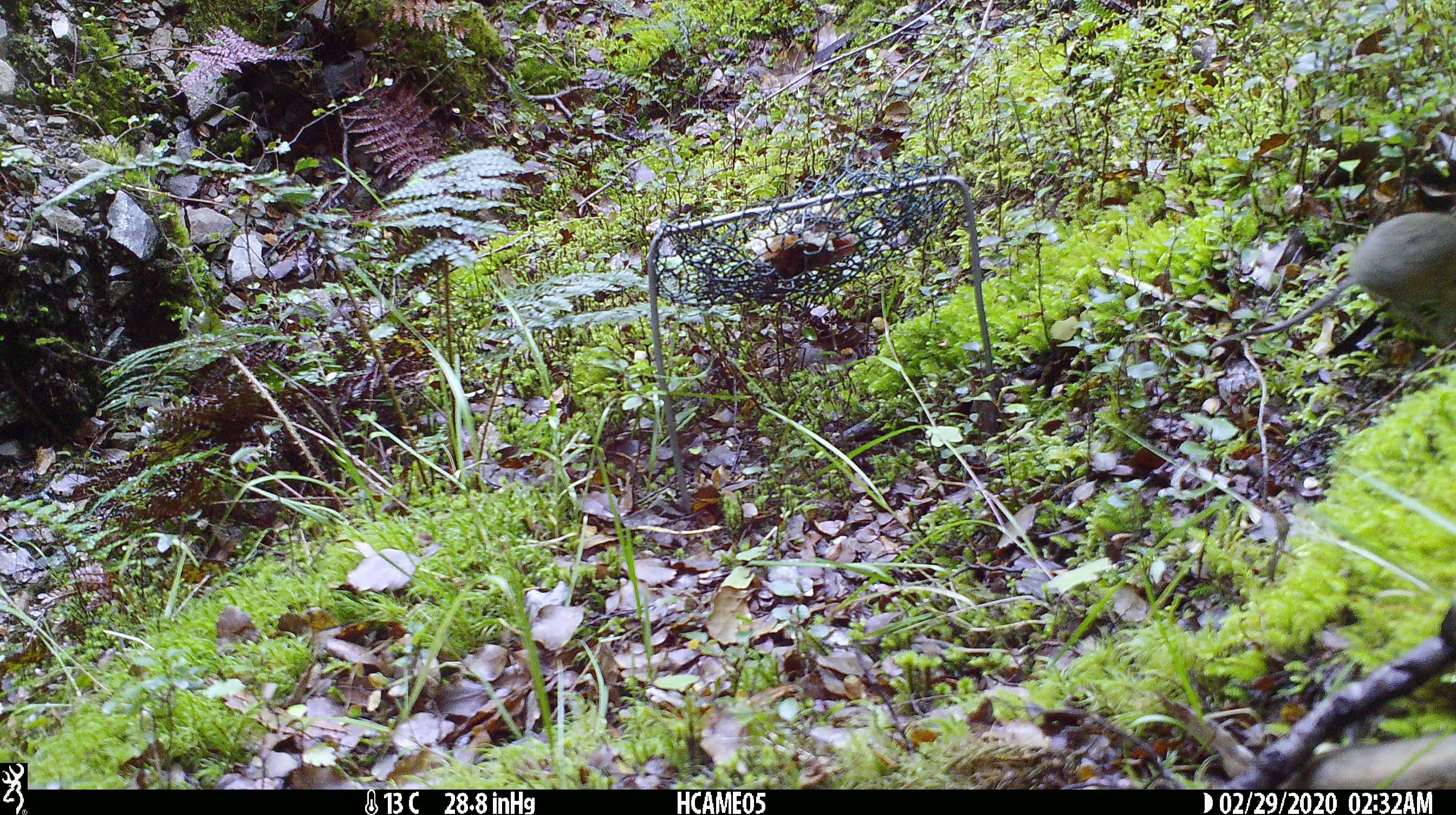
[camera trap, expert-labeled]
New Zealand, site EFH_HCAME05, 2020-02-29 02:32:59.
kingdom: Animalia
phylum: Chordata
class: Mammalia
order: Rodentia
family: Muridae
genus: Mus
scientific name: Mus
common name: mouse